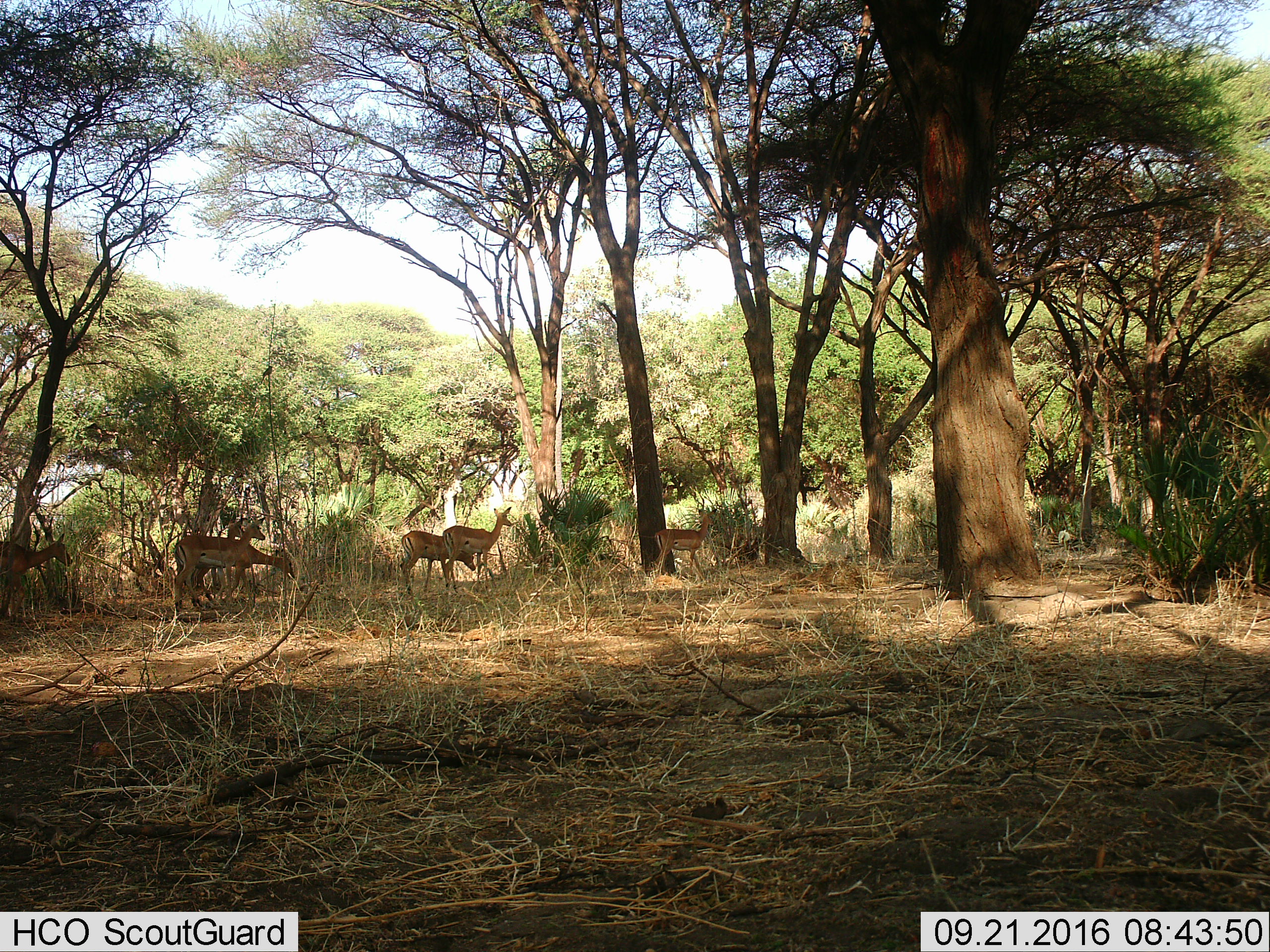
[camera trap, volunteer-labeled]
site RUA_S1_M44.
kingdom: Animalia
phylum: Chordata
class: Mammalia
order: Artiodactyla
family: Bovidae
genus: Aepyceros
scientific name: Aepyceros melampus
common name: impala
Impala (Aepyceros melampus), count 7. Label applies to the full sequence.